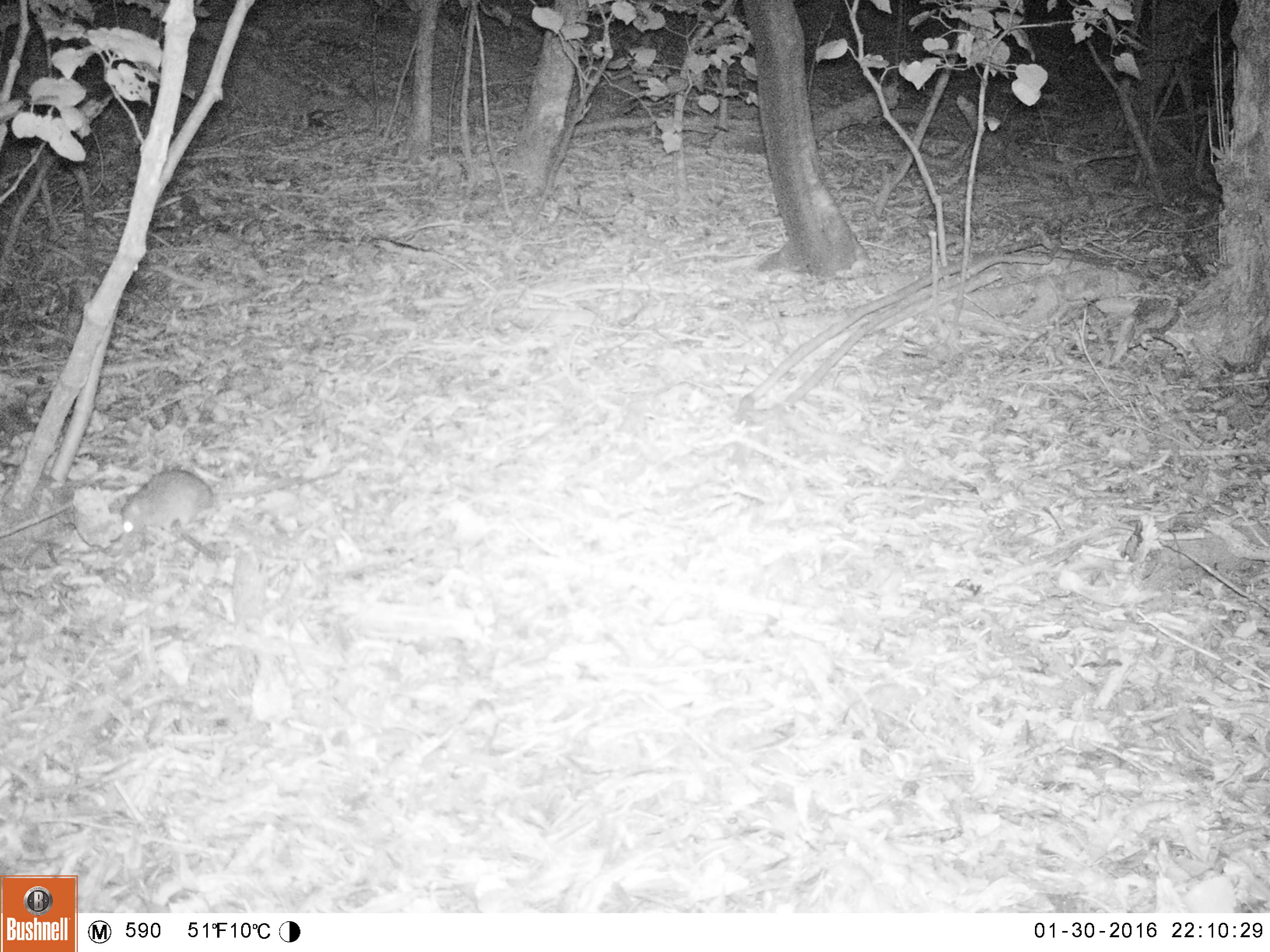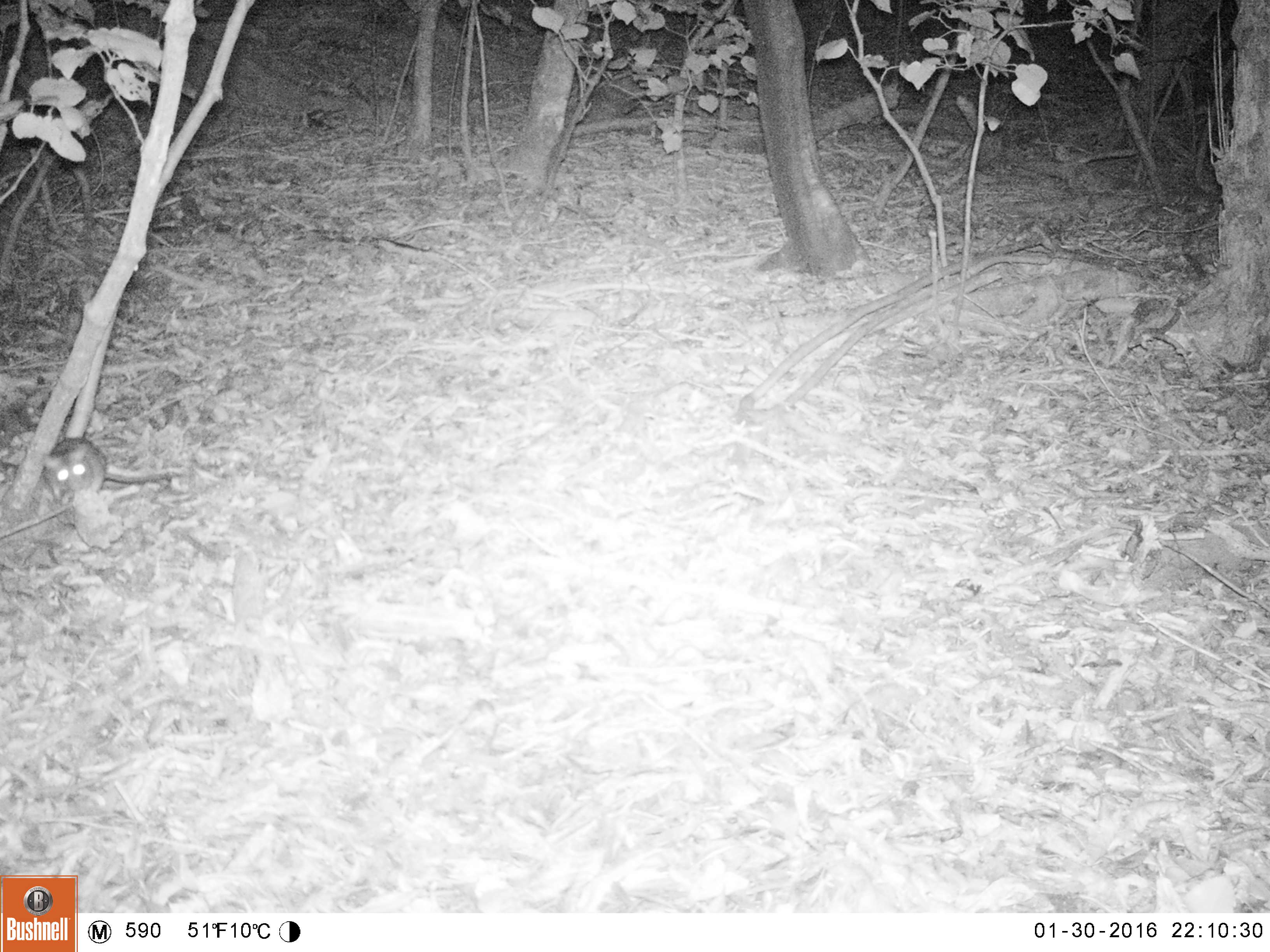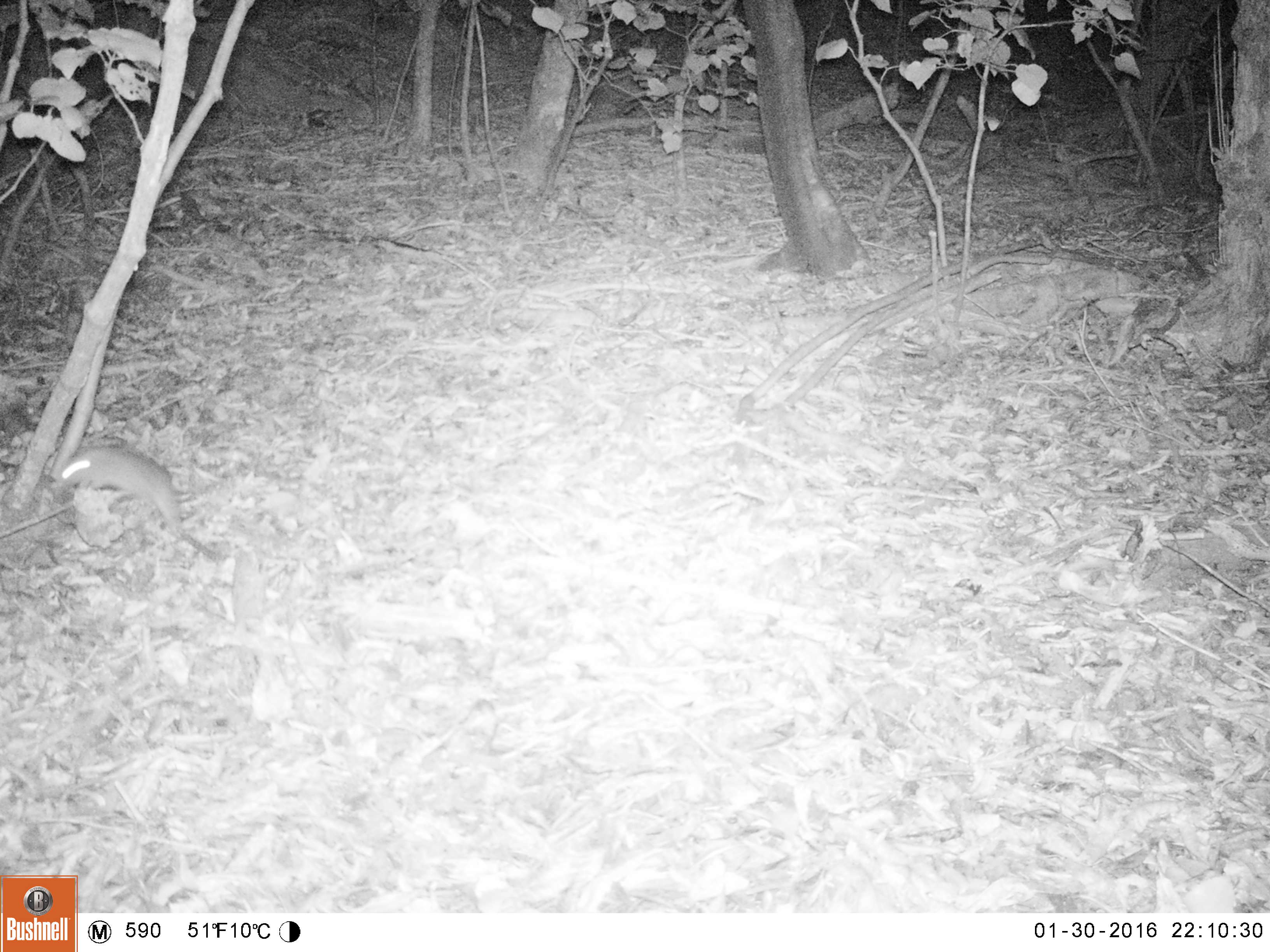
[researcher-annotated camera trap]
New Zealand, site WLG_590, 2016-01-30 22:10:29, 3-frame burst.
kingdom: Animalia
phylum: Chordata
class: Mammalia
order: Rodentia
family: Muridae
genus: Rattus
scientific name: Rattus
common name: rat